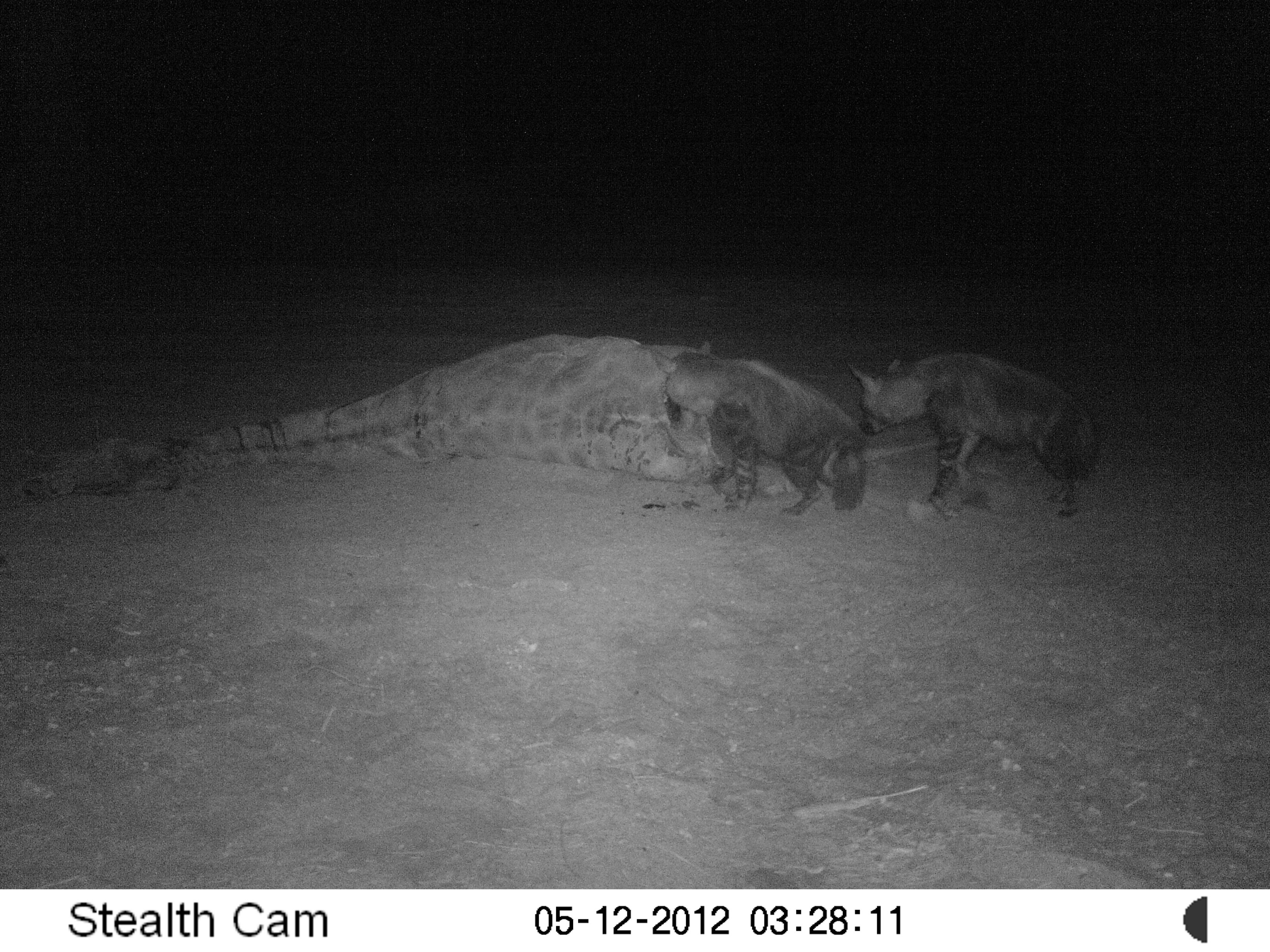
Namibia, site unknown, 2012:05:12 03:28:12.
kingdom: Animalia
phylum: Chordata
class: Mammalia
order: Carnivora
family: Hyaenidae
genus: Parahyaena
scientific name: Parahyaena brunnea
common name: brown hyena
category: hyaena brunnea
Hyaena brunnea (brown hyena) (Parahyaena brunnea).